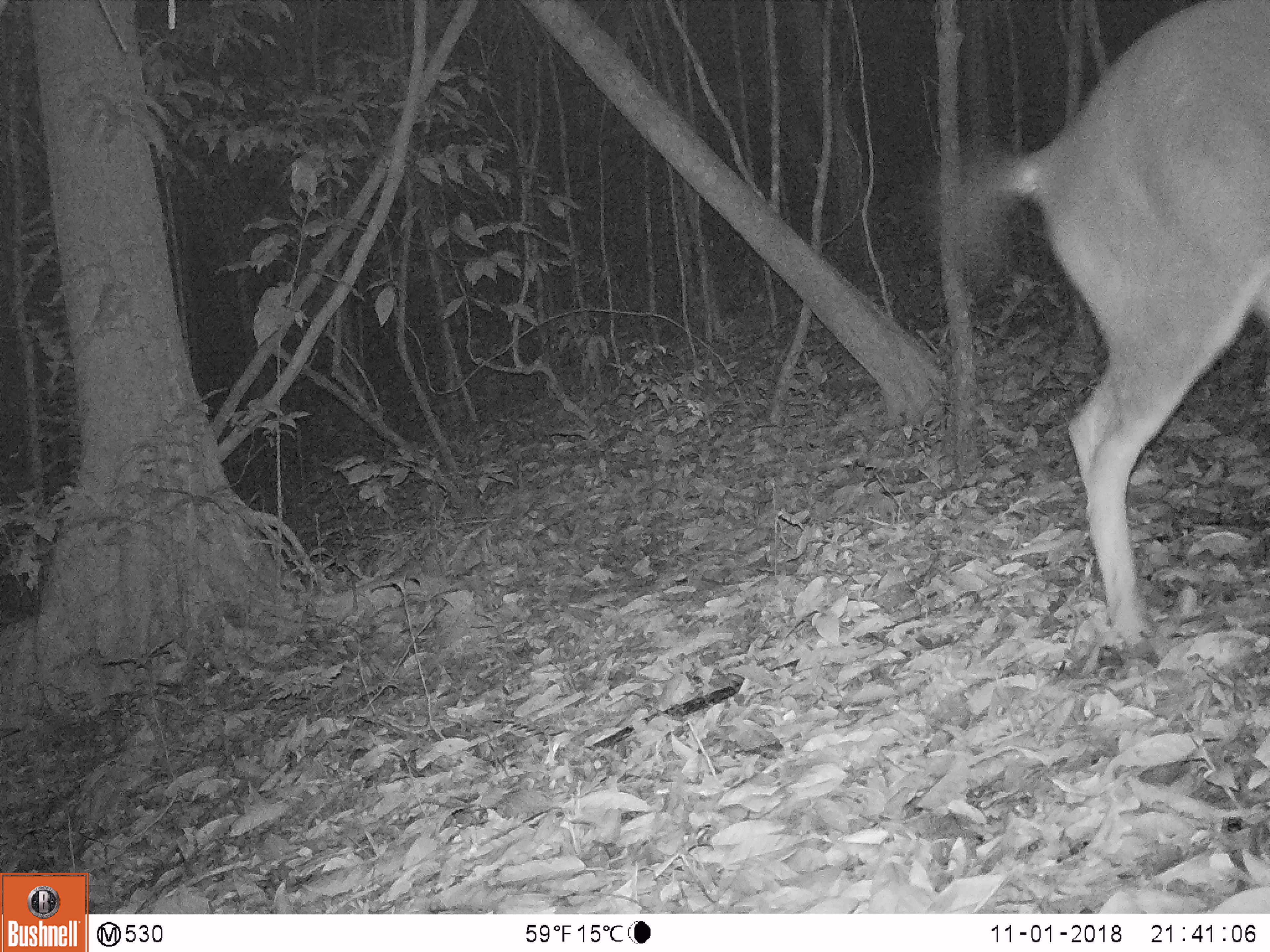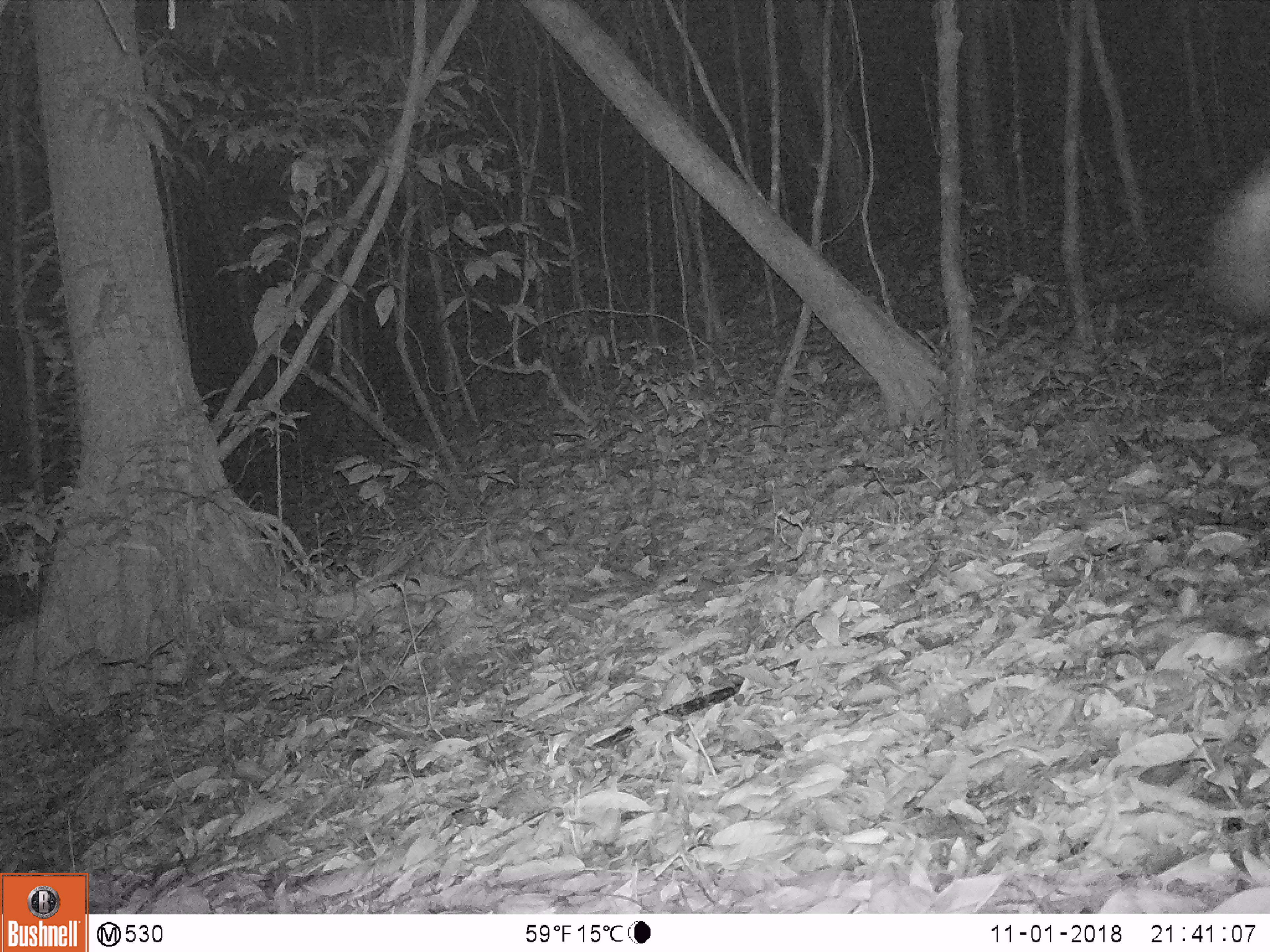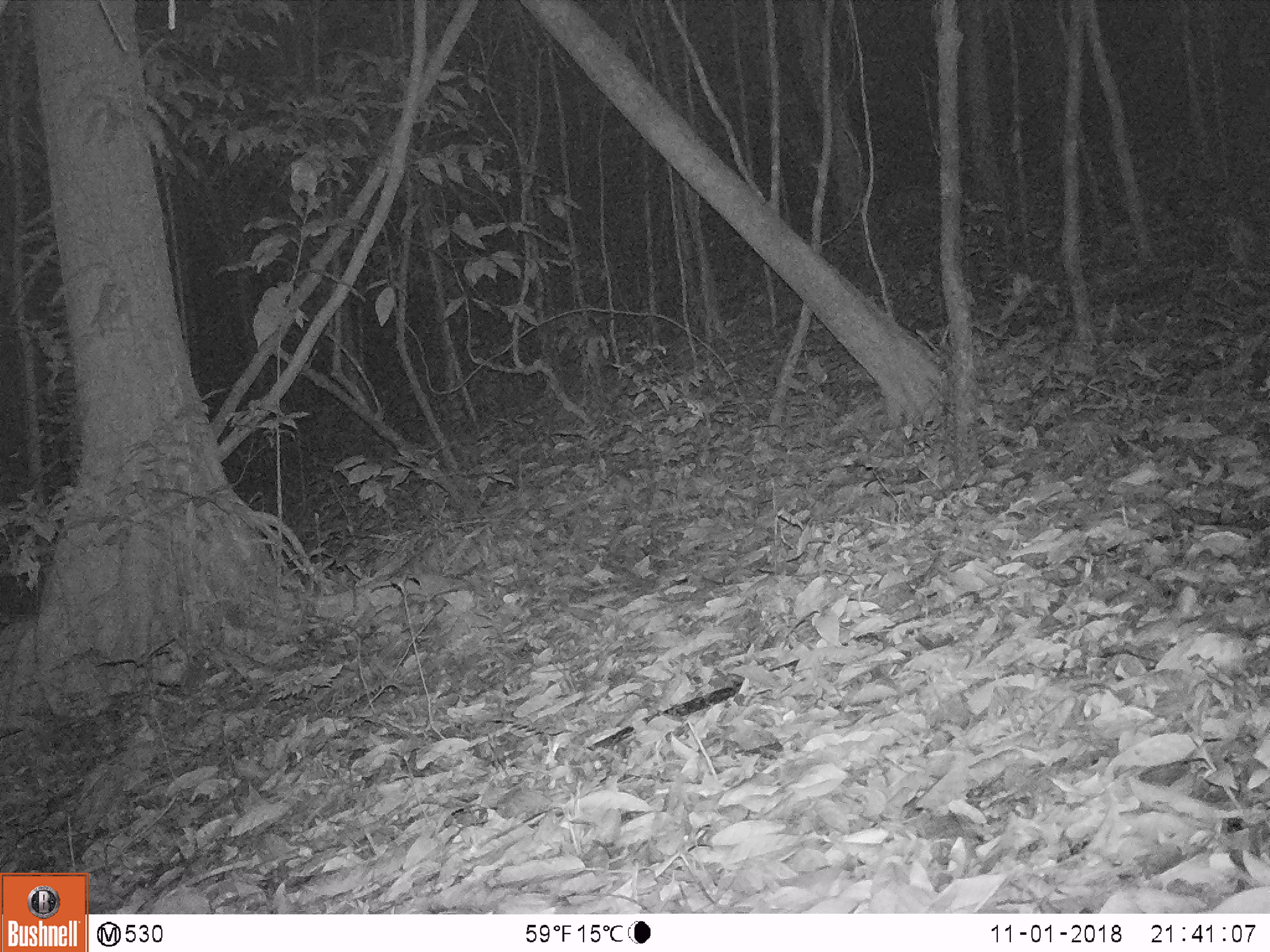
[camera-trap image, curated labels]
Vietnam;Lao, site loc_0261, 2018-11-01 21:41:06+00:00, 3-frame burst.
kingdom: Animalia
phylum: Chordata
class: Mammalia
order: Artiodactyla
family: Cervidae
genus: Rusa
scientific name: Rusa unicolor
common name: sambar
Sambar (Rusa unicolor). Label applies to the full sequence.